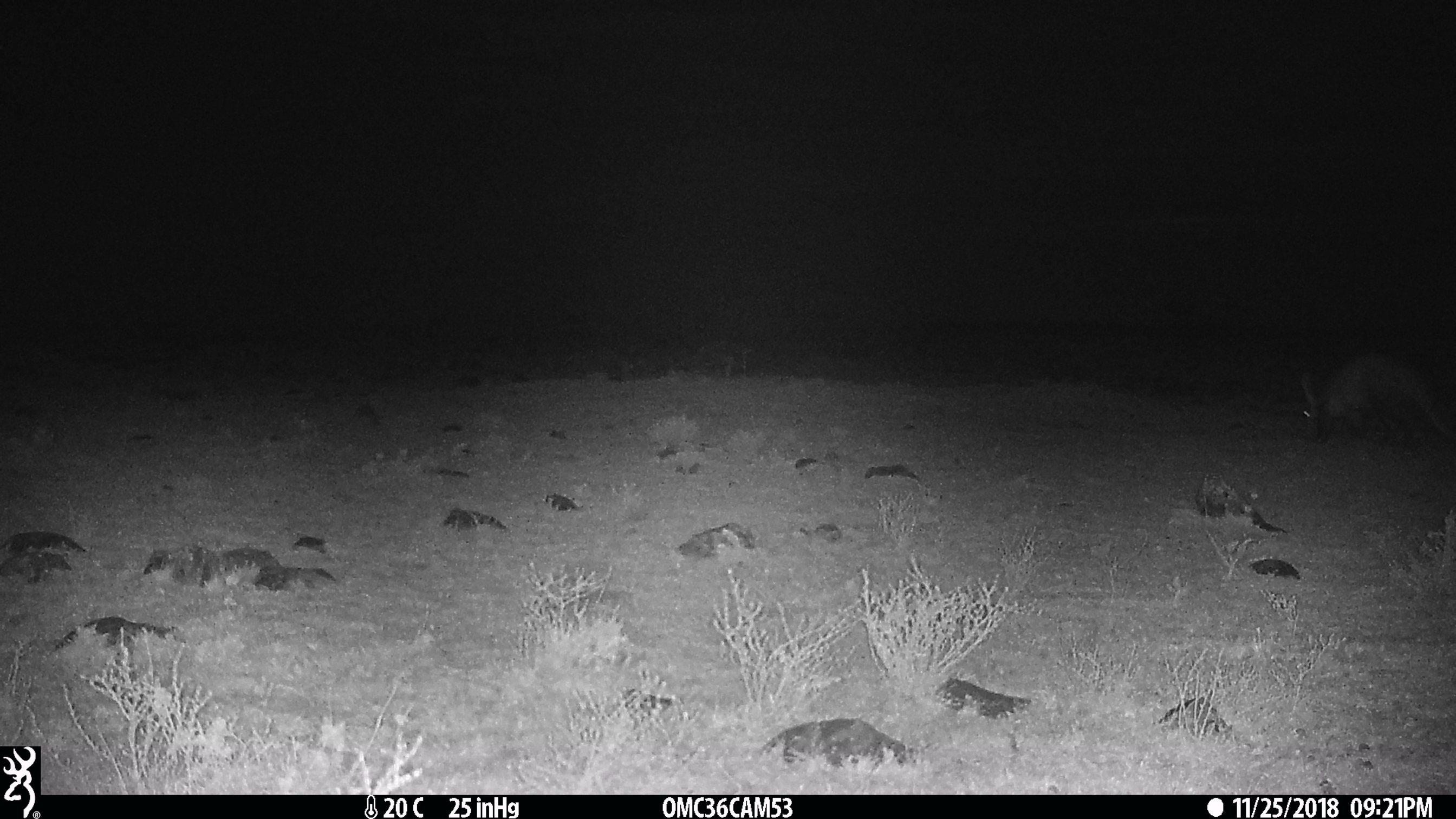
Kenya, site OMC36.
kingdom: Animalia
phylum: Chordata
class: Mammalia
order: Tubulidentata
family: Orycteropodidae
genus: Orycteropus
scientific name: Orycteropus afer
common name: aardvark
Aardvark (Orycteropus afer).